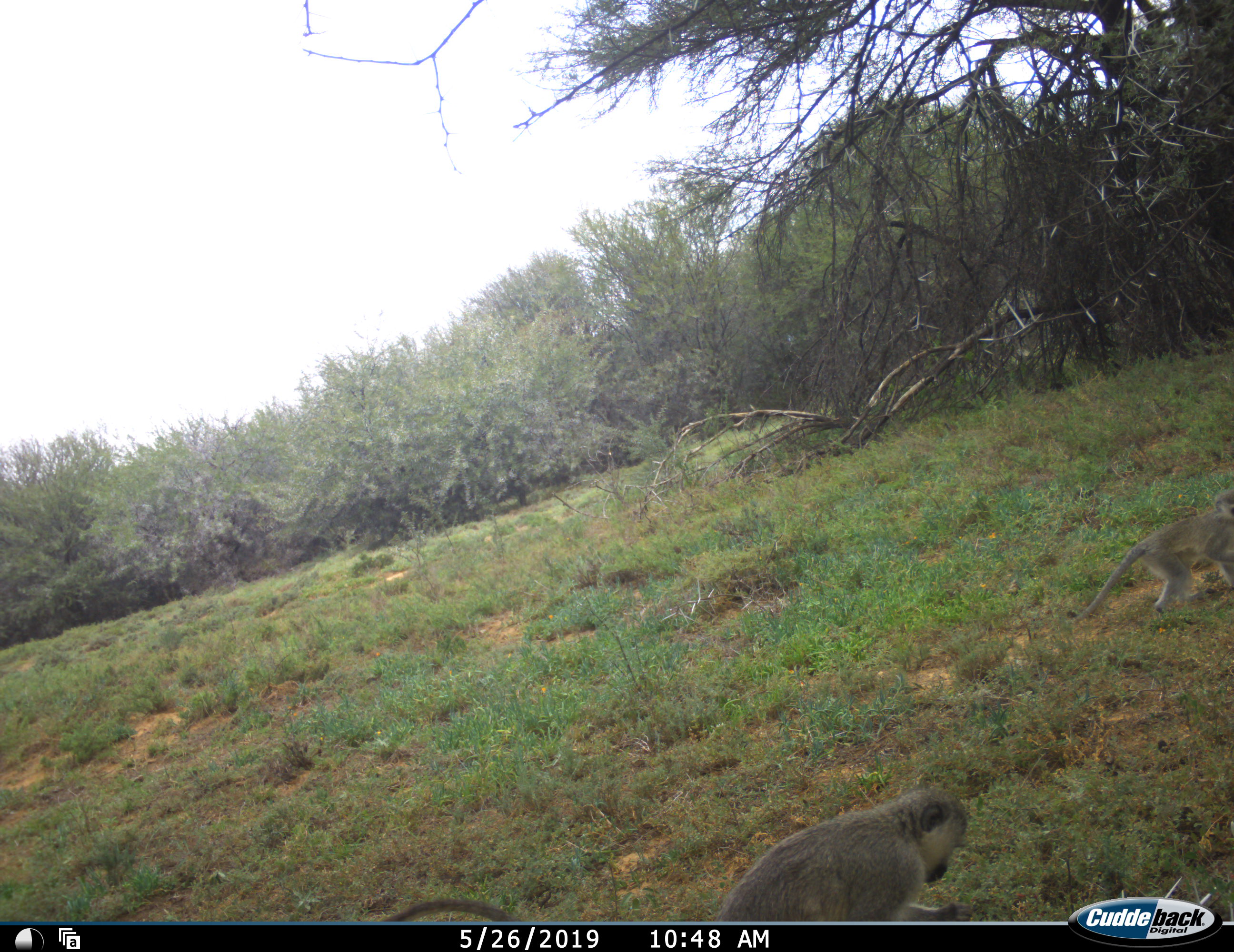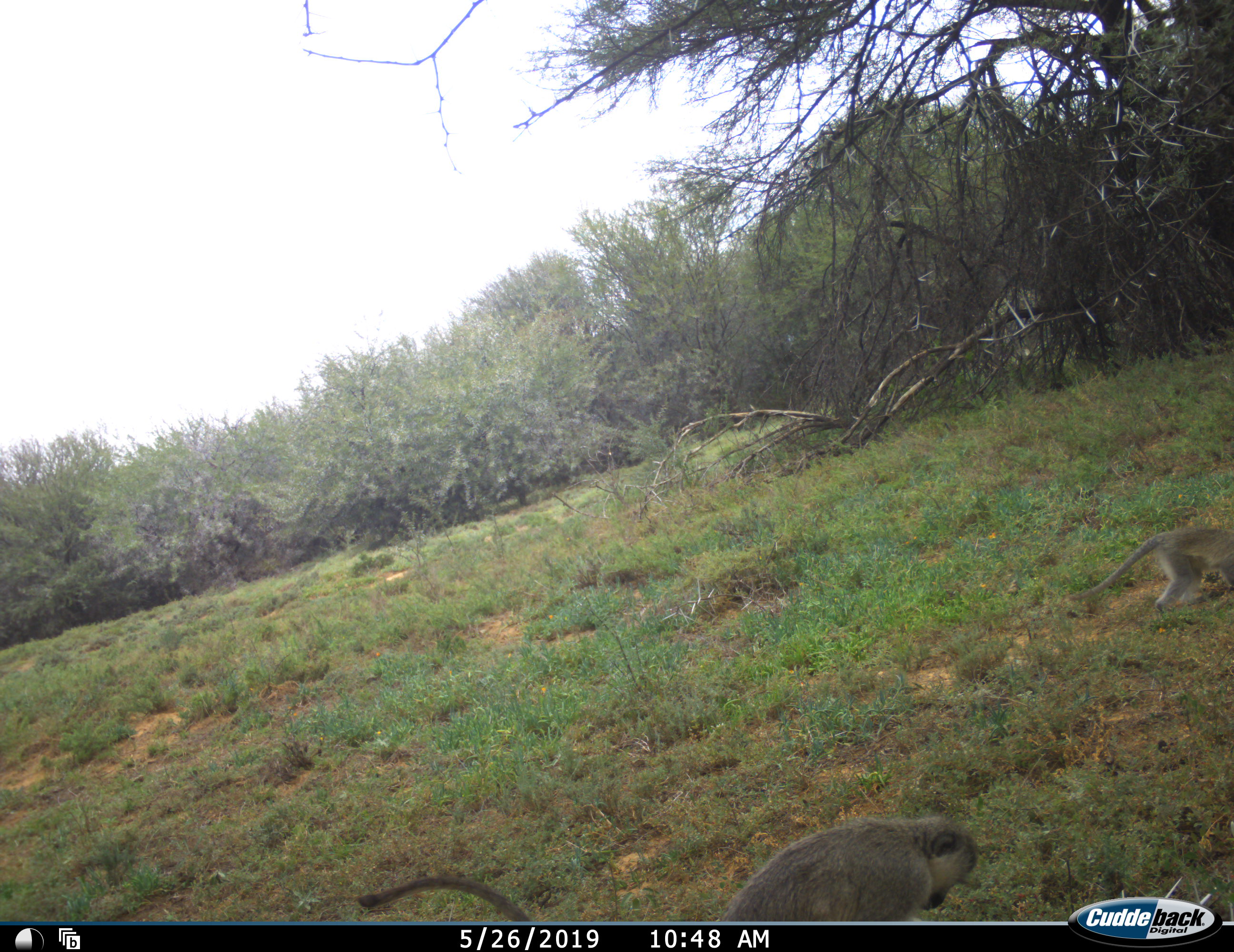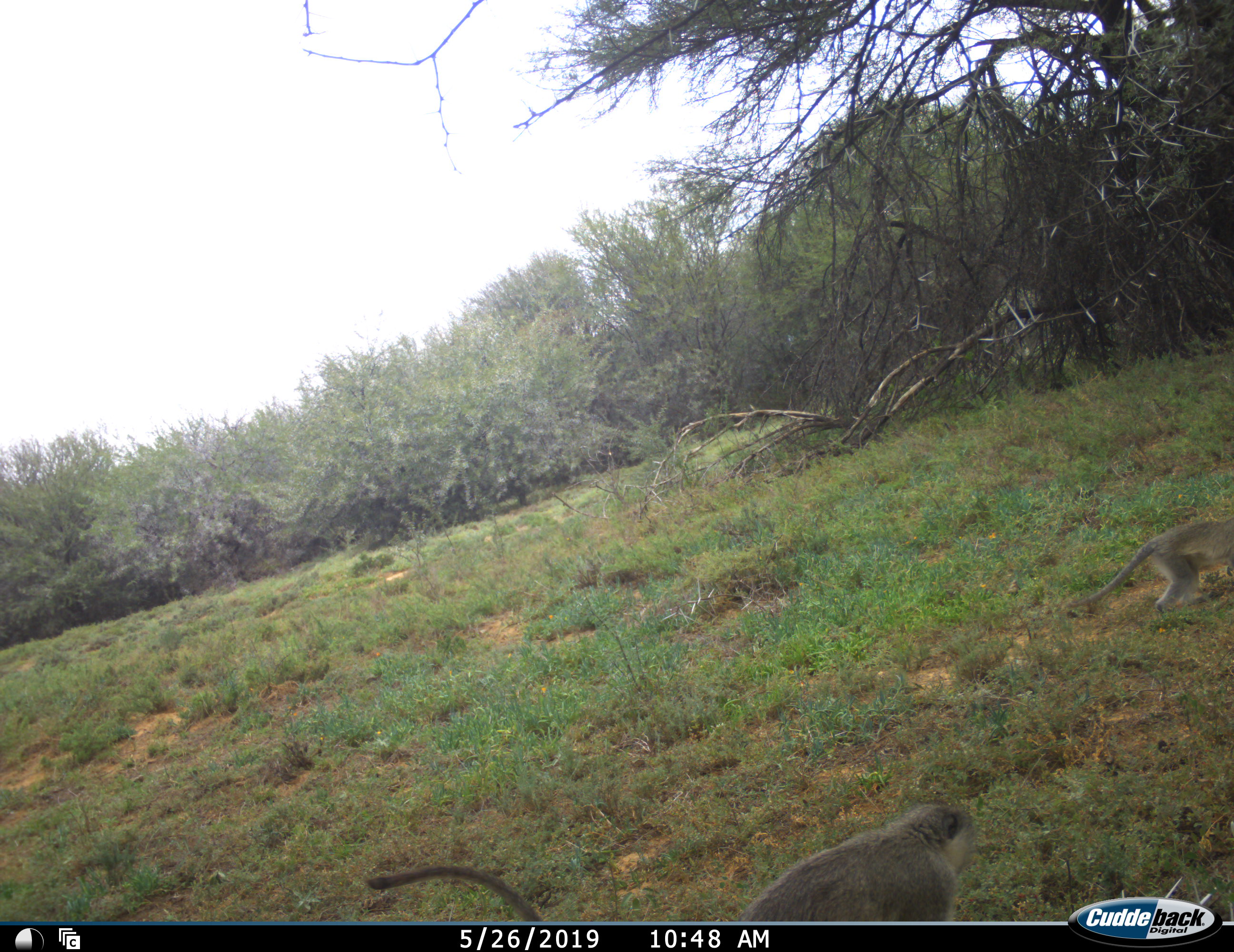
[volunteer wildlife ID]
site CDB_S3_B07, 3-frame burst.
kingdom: Animalia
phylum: Chordata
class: Mammalia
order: Primates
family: Cercopithecidae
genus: Chlorocebus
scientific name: Chlorocebus pygerythrus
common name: vervet monkey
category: monkeyvervet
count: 2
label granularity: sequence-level